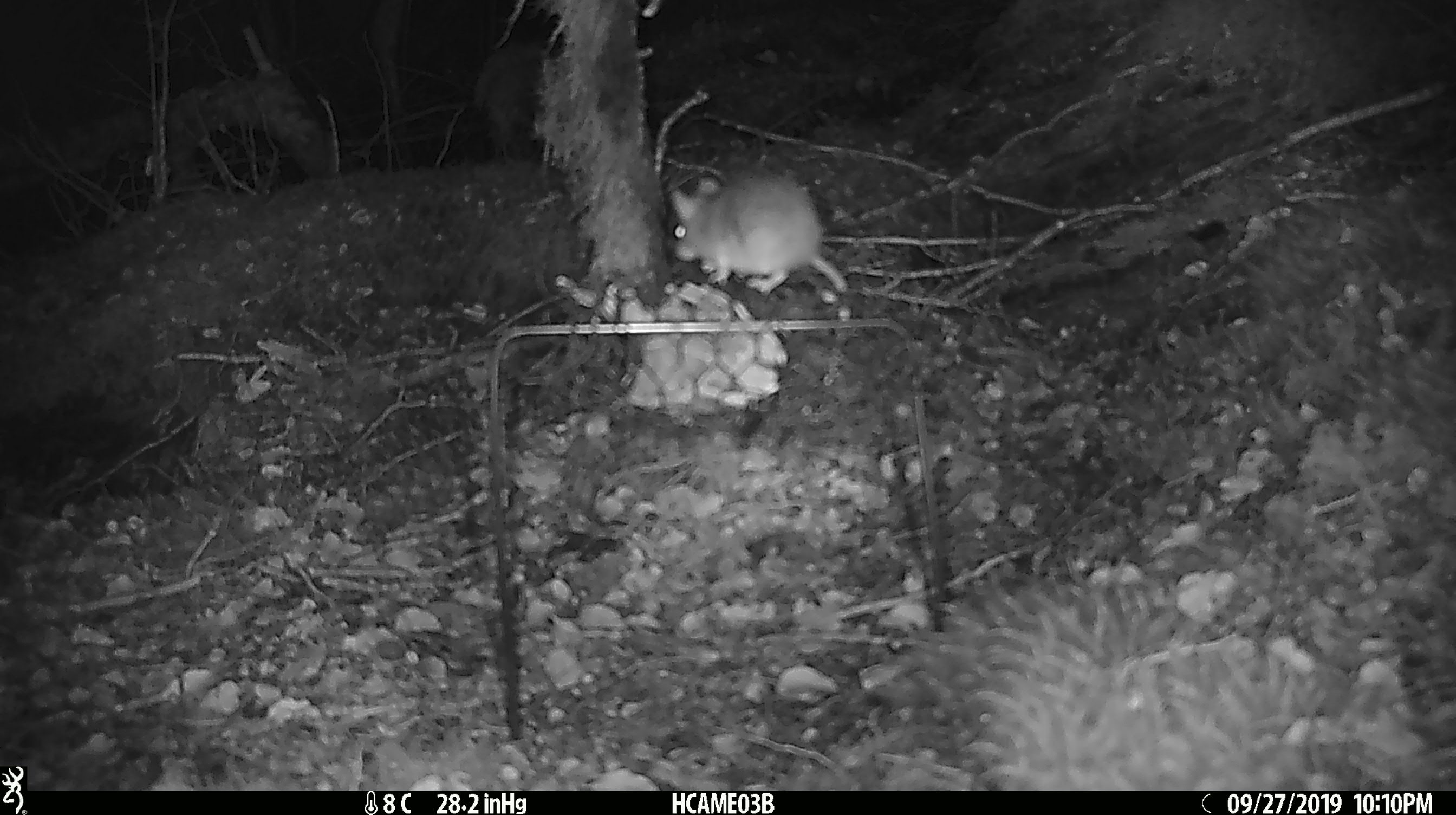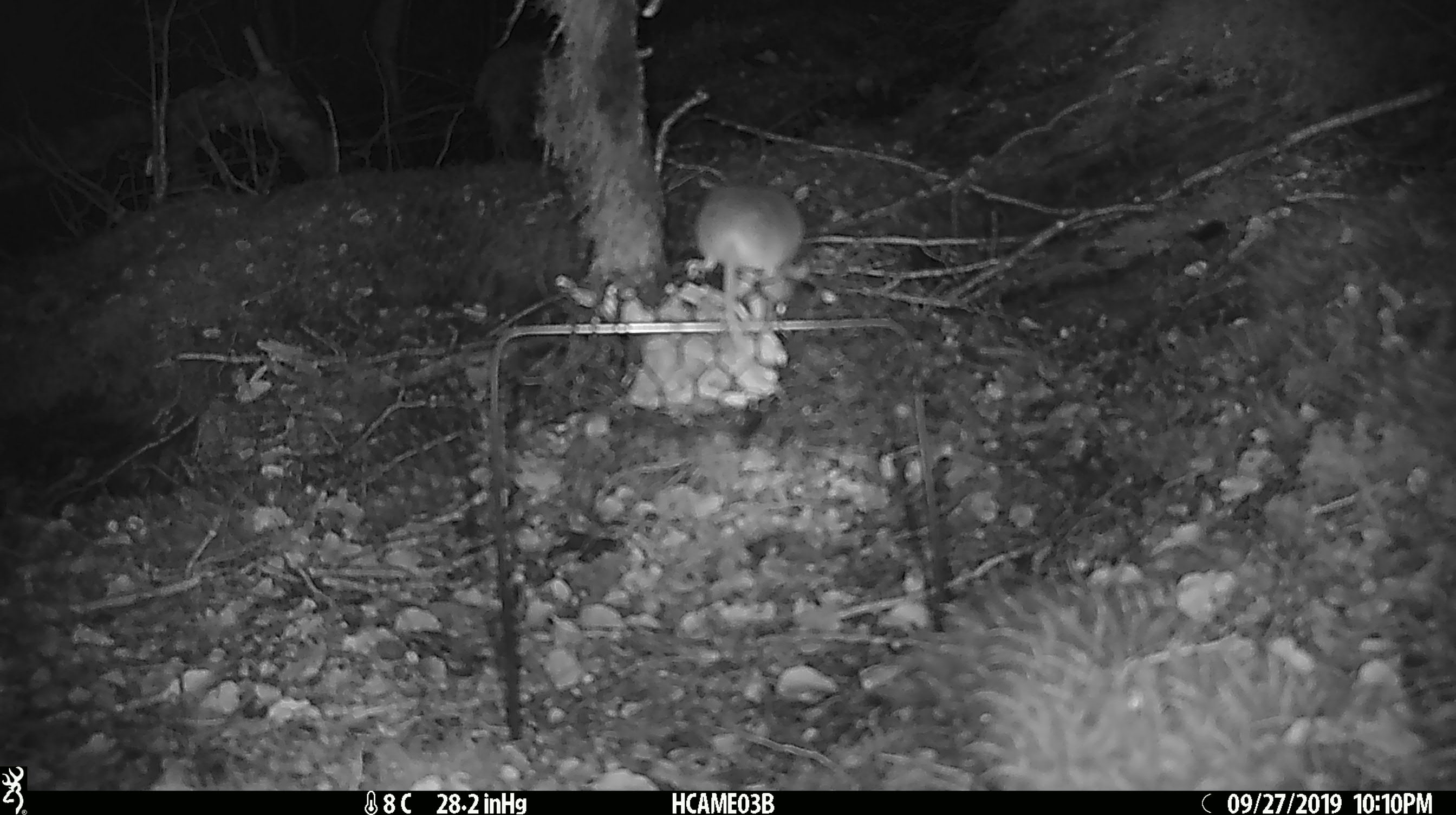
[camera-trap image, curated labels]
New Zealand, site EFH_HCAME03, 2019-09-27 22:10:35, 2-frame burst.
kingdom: Animalia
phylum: Chordata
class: Mammalia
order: Rodentia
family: Muridae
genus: Mus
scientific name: Mus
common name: mouse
Mouse (Mus).